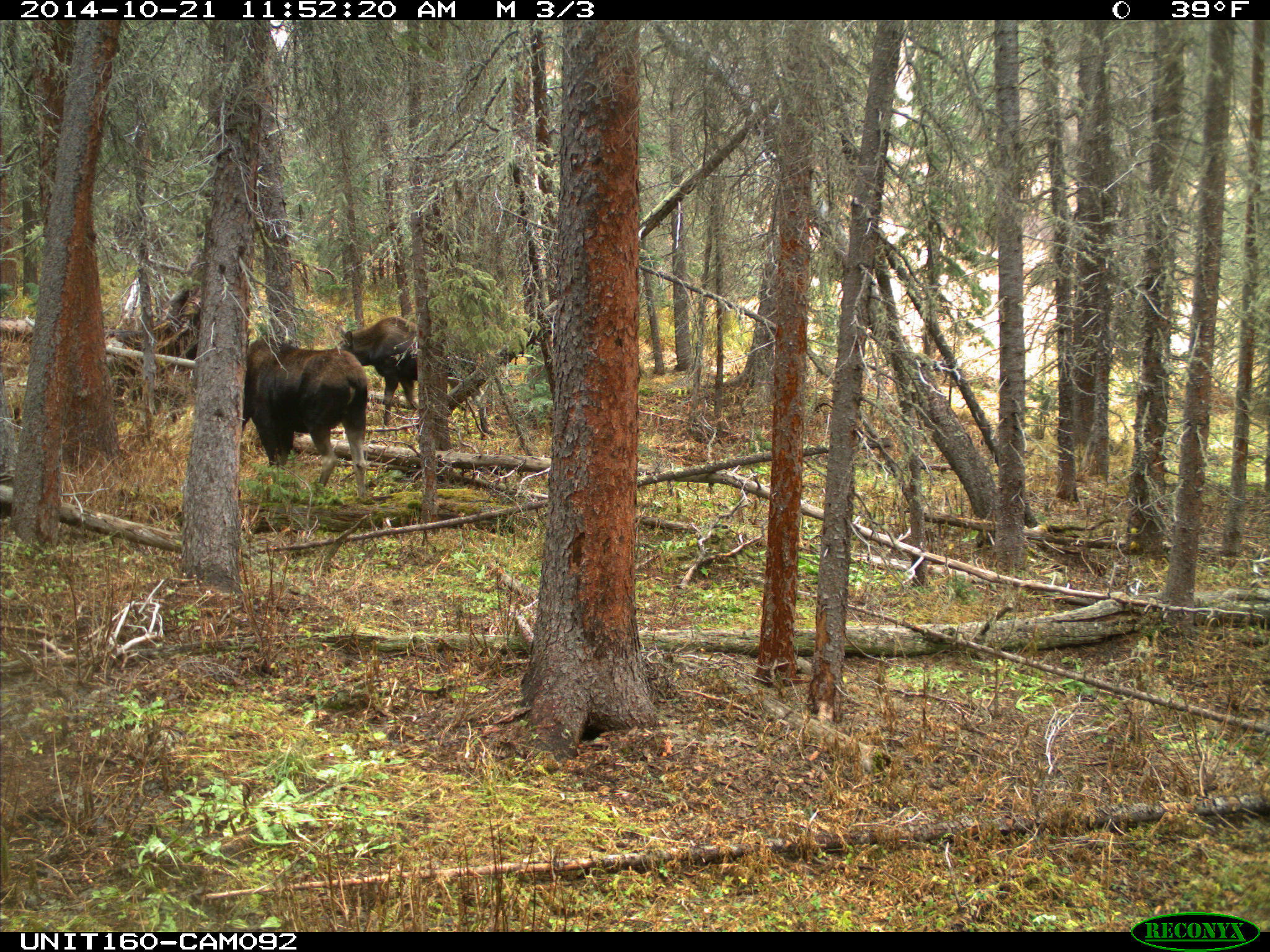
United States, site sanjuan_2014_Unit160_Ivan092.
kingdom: Animalia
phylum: Chordata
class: Mammalia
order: Artiodactyla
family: Cervidae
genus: Alces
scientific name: Alces alces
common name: moose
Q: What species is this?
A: Alces alces (moose).